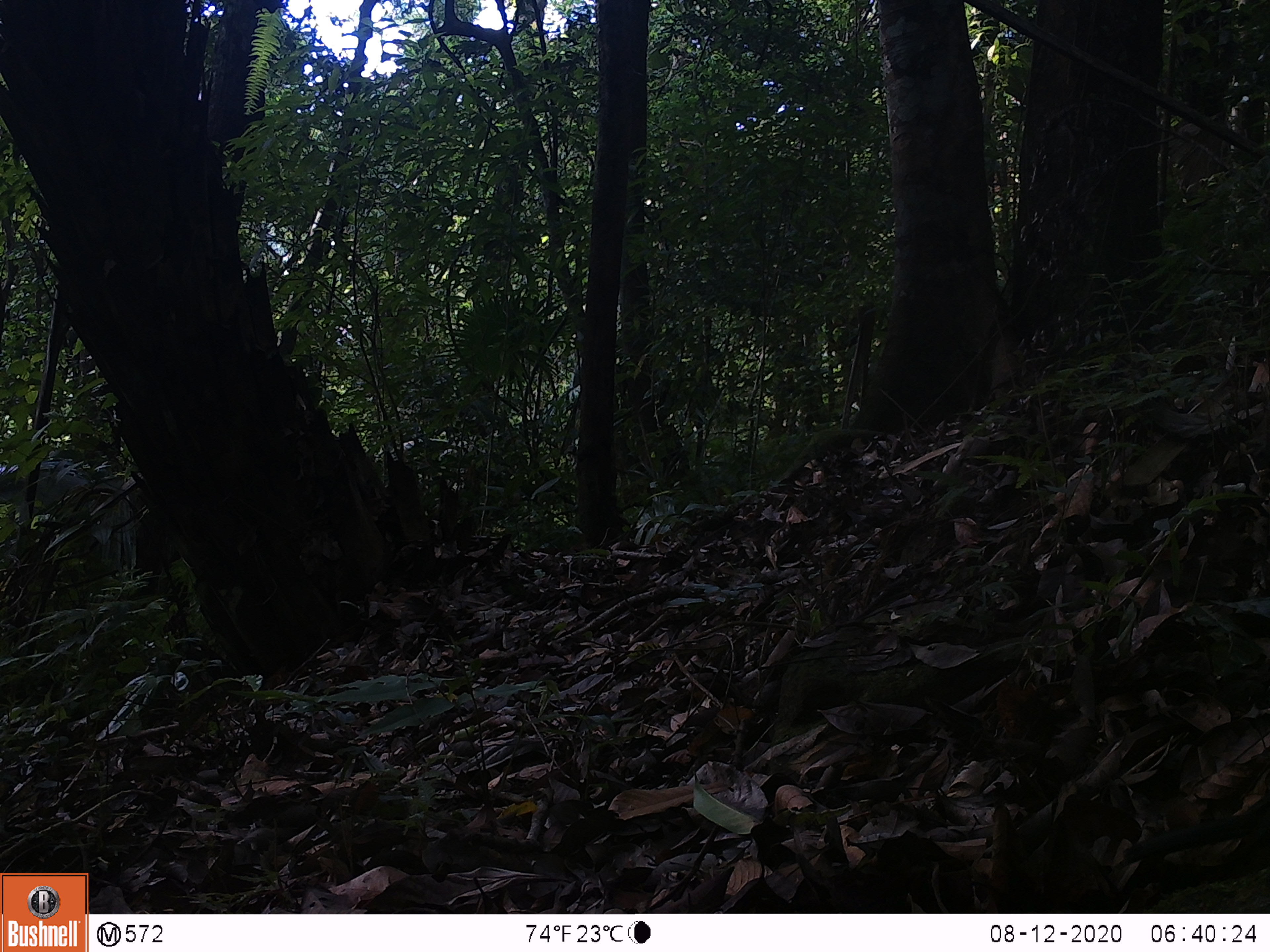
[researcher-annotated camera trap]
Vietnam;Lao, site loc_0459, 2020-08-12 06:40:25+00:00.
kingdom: Animalia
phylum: Chordata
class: Aves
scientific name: Aves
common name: bird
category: unidentified bird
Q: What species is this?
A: Unidentified bird (bird) (Aves).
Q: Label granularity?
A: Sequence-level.